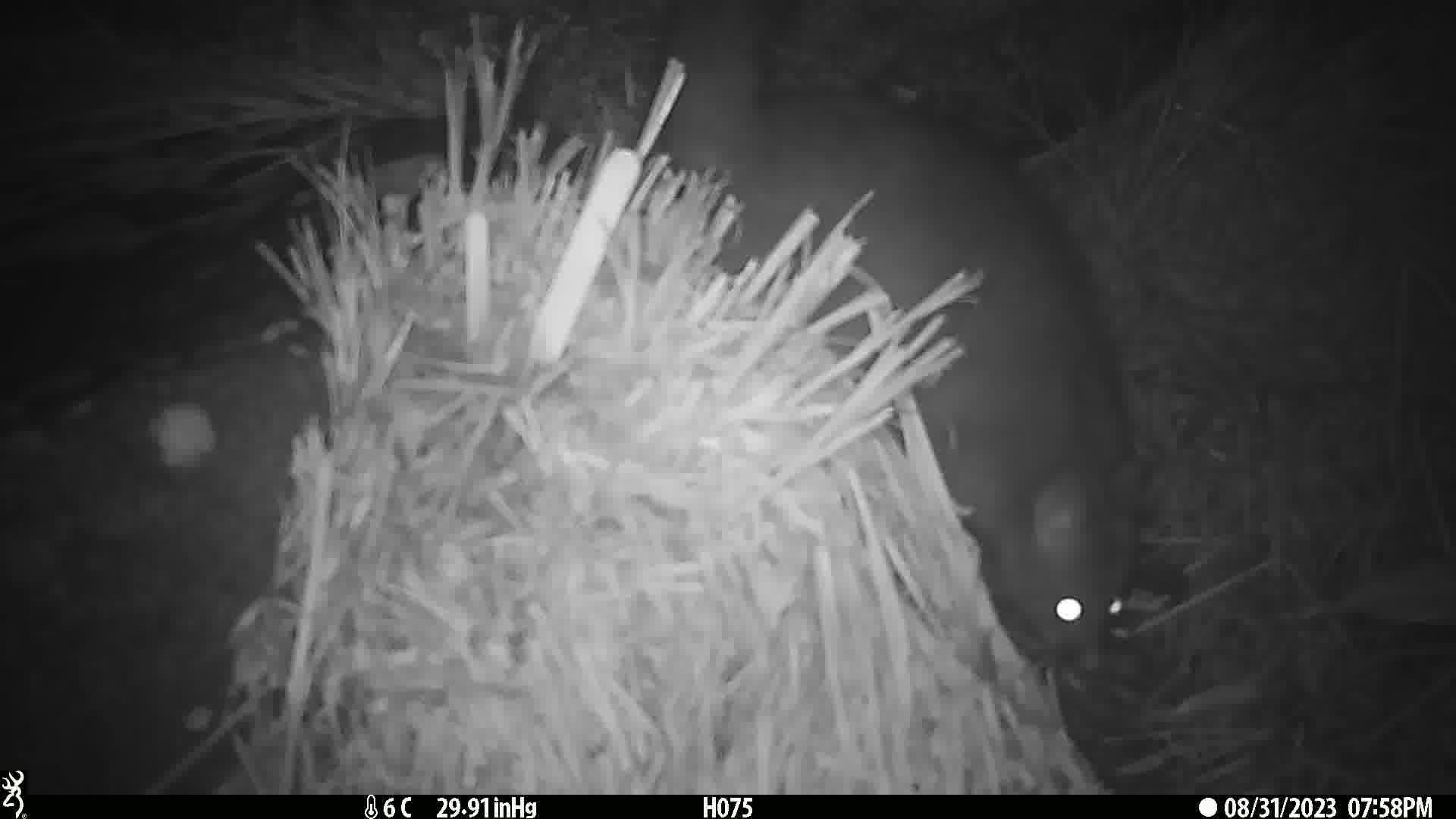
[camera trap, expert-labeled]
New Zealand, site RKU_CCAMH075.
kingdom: Animalia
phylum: Chordata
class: Mammalia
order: Diprotodontia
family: Phalangeridae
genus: Trichosurus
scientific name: Trichosurus vulpecula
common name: common brushtail possum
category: possum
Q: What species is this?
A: Possum (common brushtail possum) (Trichosurus vulpecula).